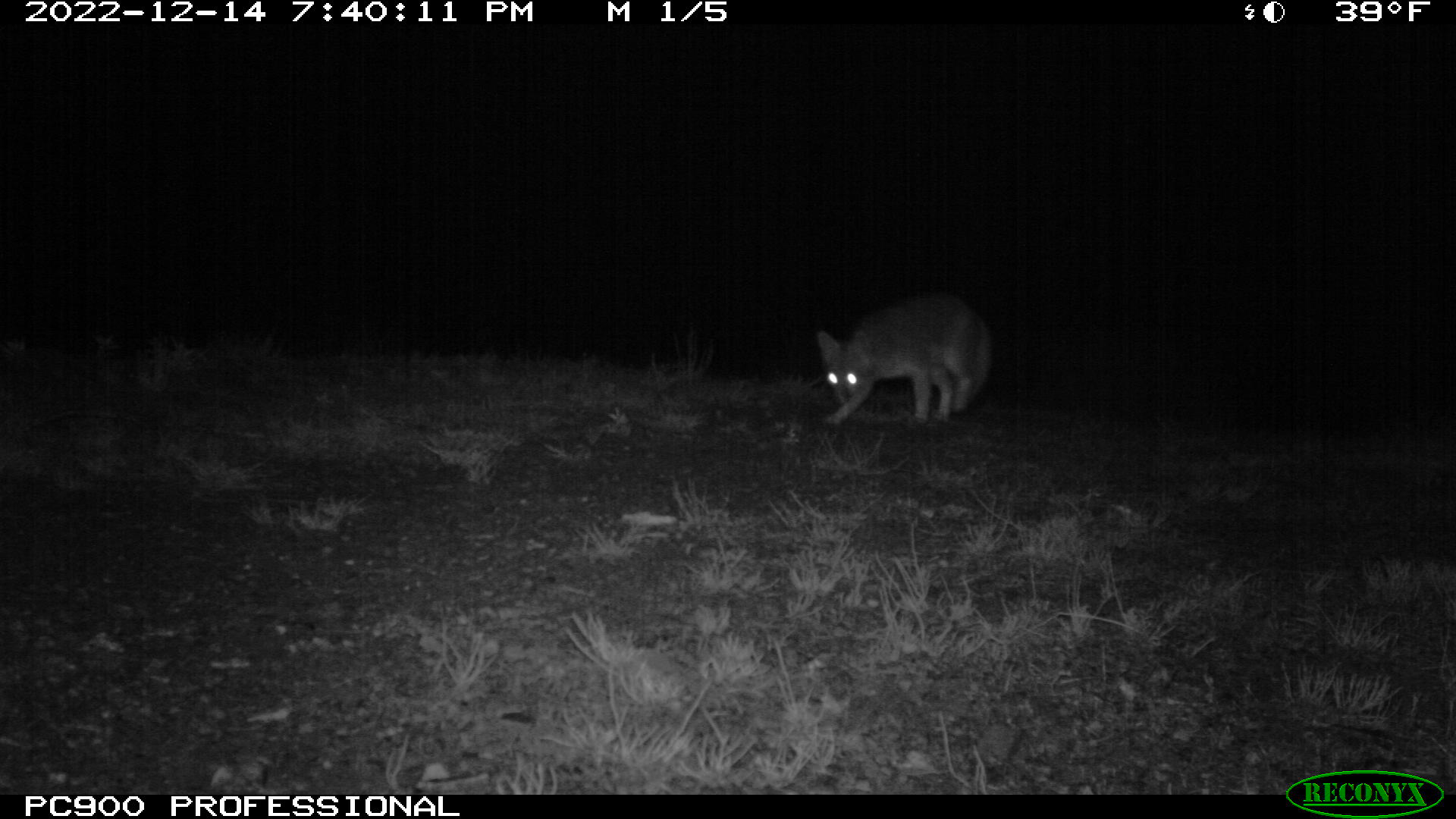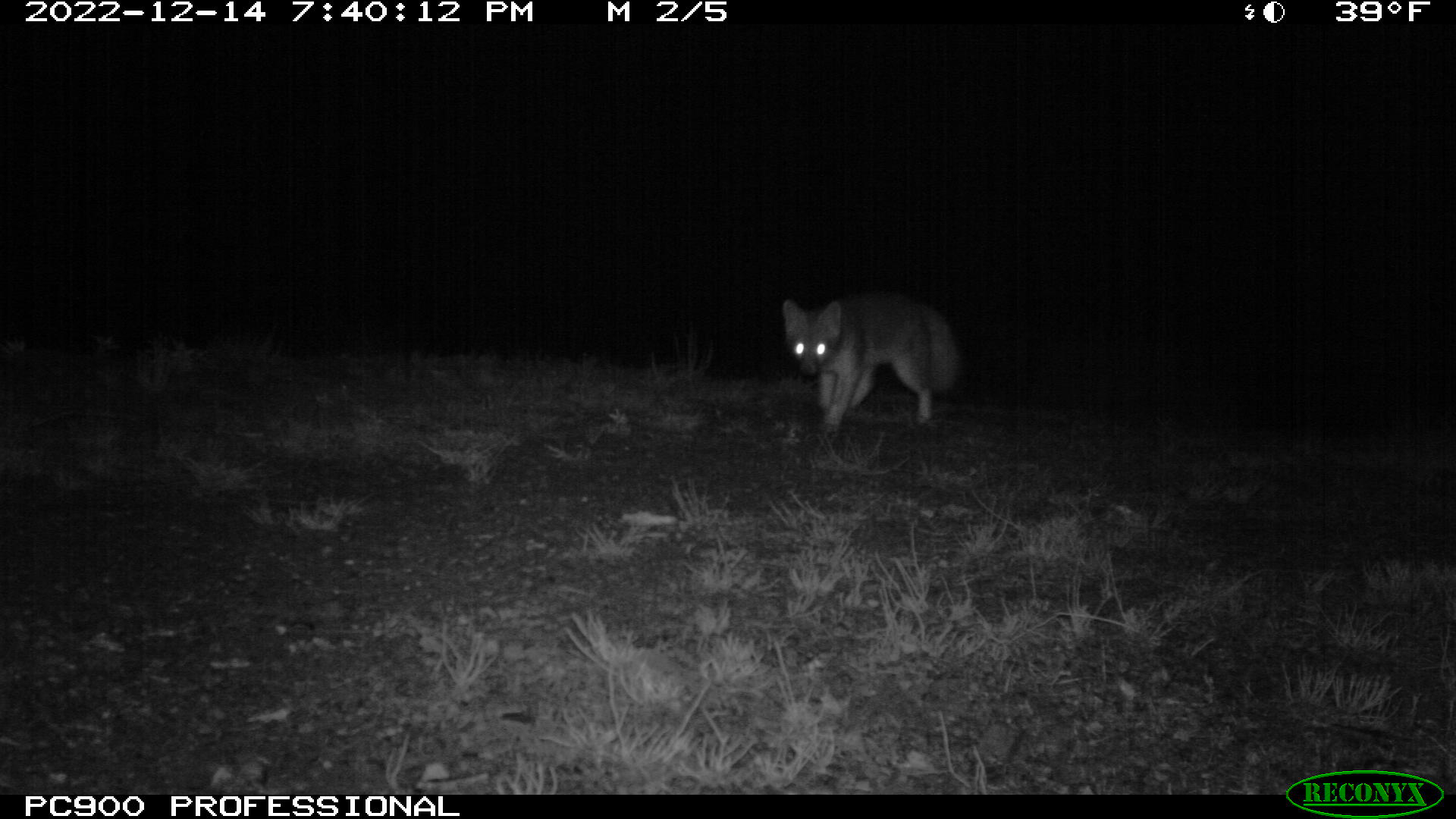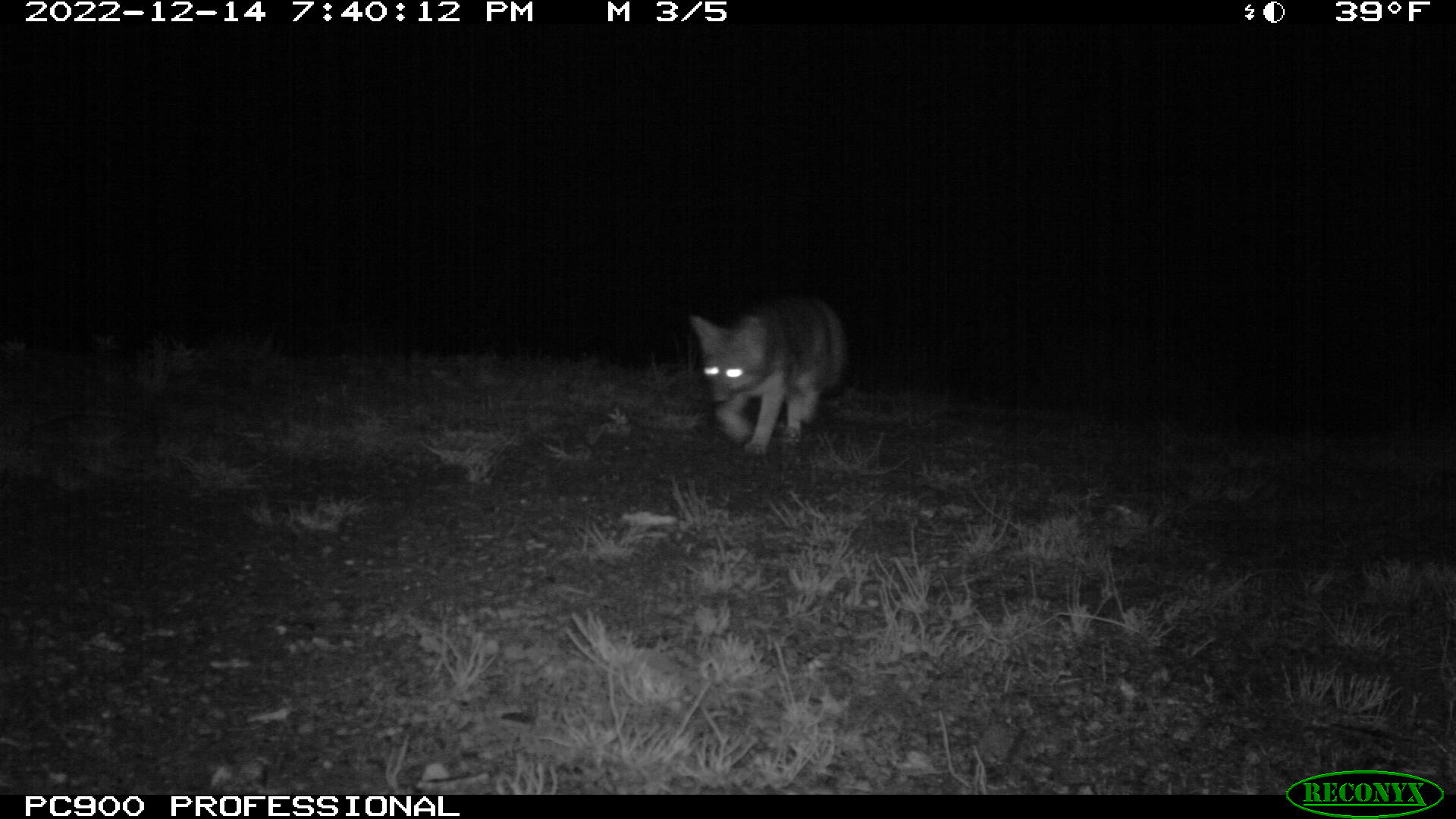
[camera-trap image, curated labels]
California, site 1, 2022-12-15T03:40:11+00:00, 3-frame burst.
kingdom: Animalia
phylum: Chordata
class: Mammalia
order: Carnivora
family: Canidae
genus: Urocyon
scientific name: Urocyon cinereoargenteus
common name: gray fox